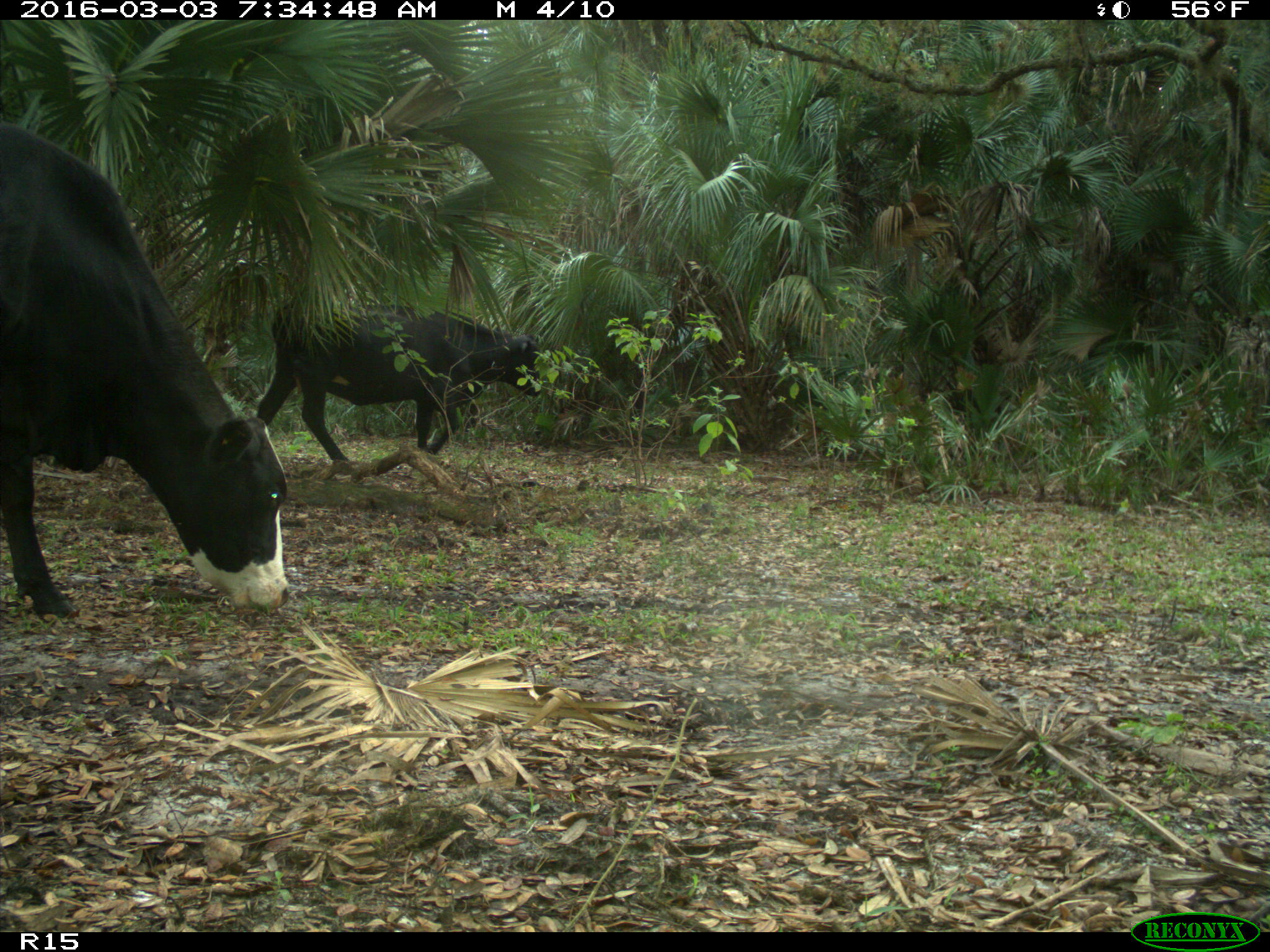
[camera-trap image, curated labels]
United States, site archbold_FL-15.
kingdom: Animalia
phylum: Chordata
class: Mammalia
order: Artiodactyla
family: Bovidae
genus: Bos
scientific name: Bos taurus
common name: domestic cow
Bos taurus (domestic cow).